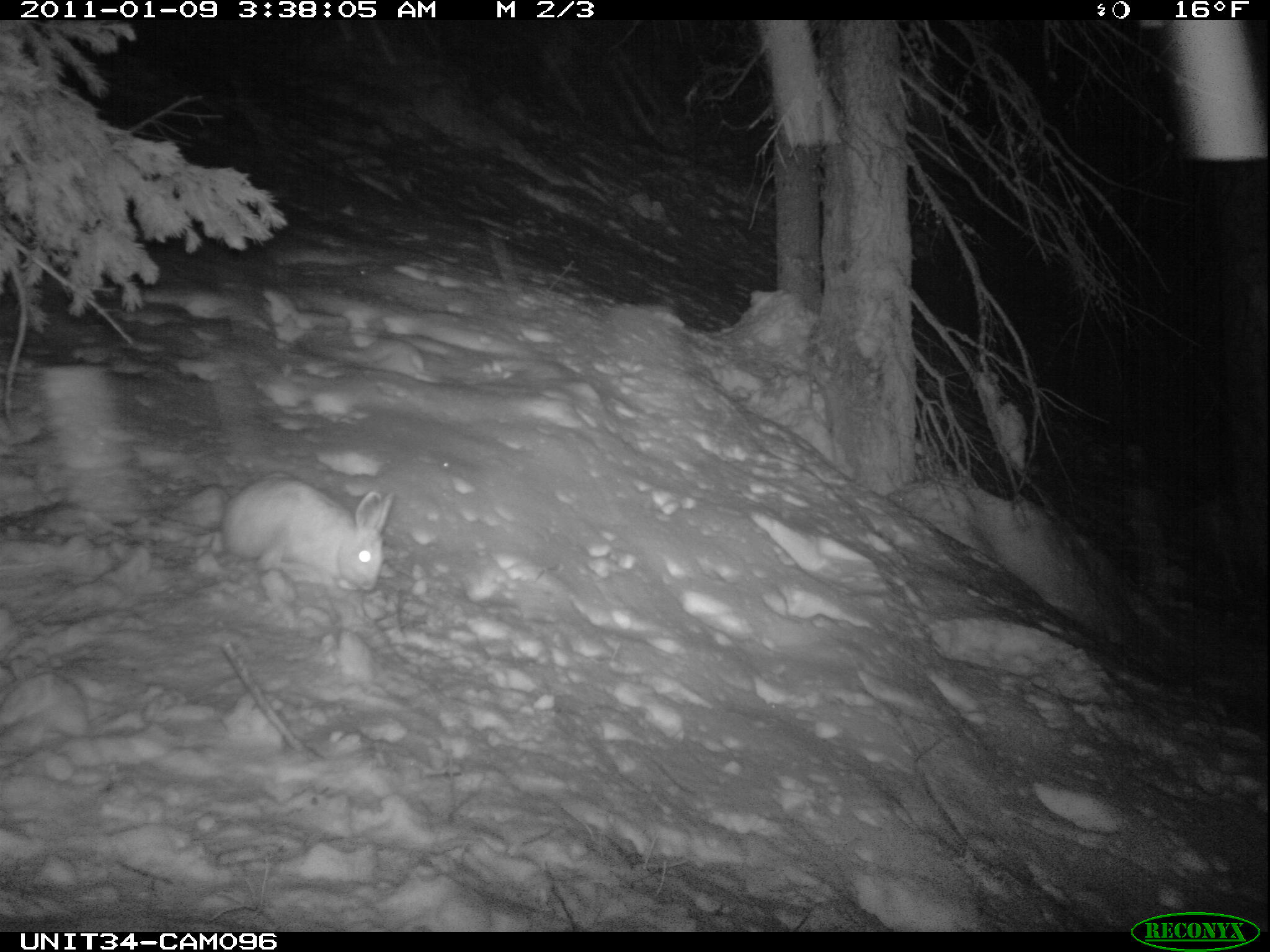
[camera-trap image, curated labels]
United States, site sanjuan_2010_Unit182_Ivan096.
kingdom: Animalia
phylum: Chordata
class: Mammalia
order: Lagomorpha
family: Leporidae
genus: Lepus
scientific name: Lepus americanus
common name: snowshoe hare